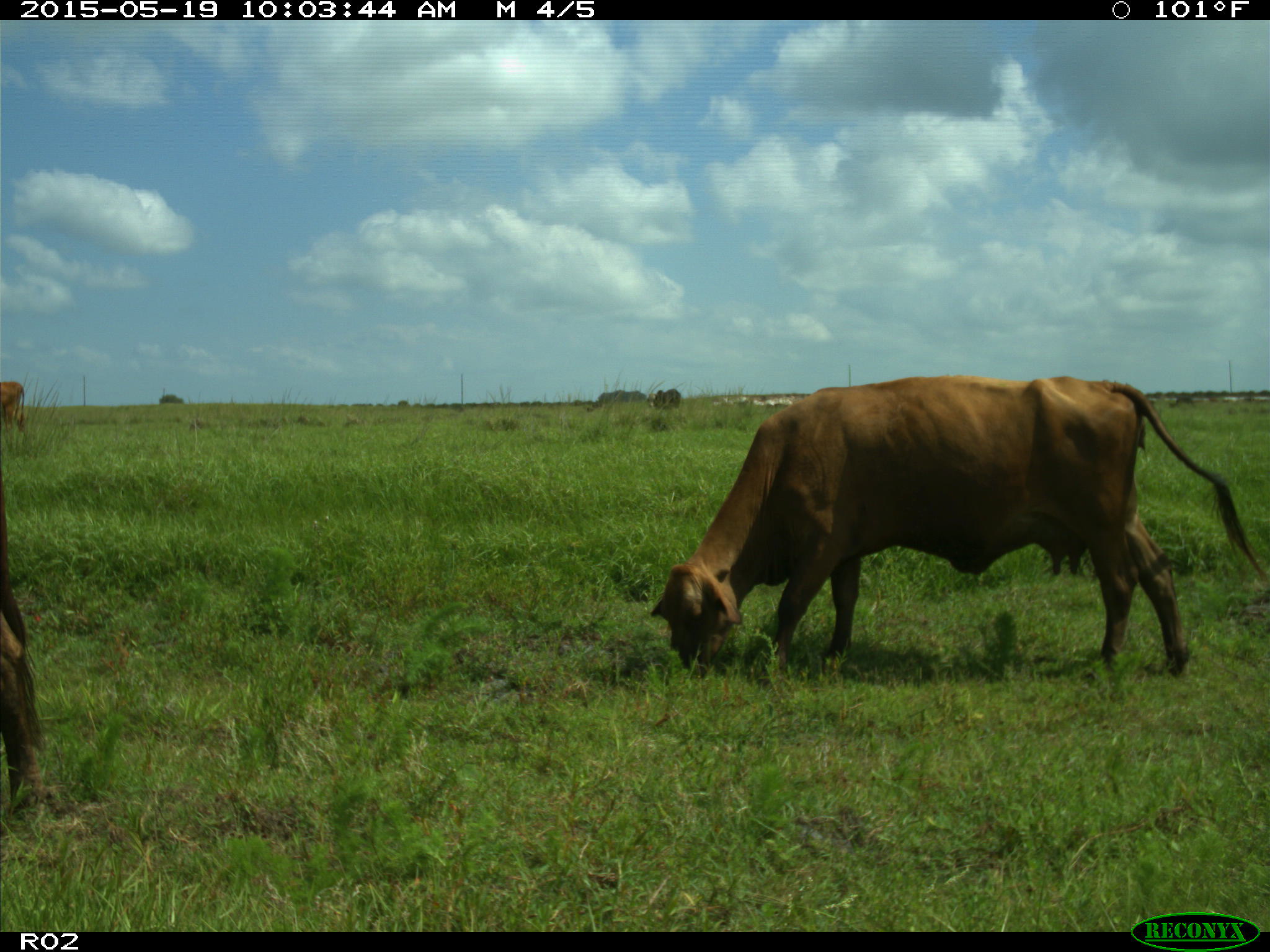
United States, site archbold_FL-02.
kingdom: Animalia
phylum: Chordata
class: Mammalia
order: Artiodactyla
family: Bovidae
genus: Bos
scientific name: Bos taurus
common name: domestic cow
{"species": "Bos taurus (domestic cow)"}